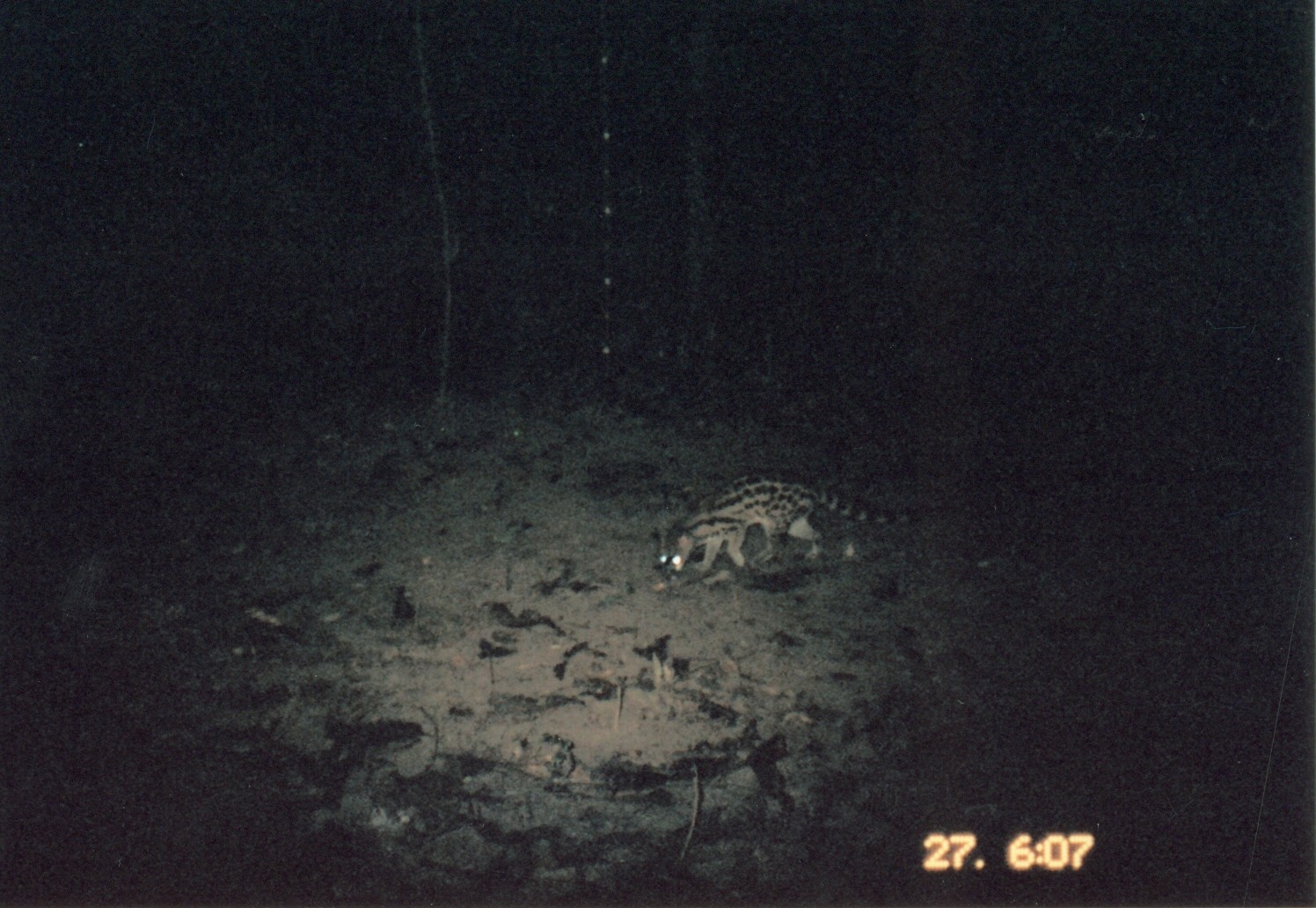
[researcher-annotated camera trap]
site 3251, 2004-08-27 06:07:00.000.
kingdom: Animalia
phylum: Chordata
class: Mammalia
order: Carnivora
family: Viverridae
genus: Genetta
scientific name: Genetta servalina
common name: servaline genet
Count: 1.